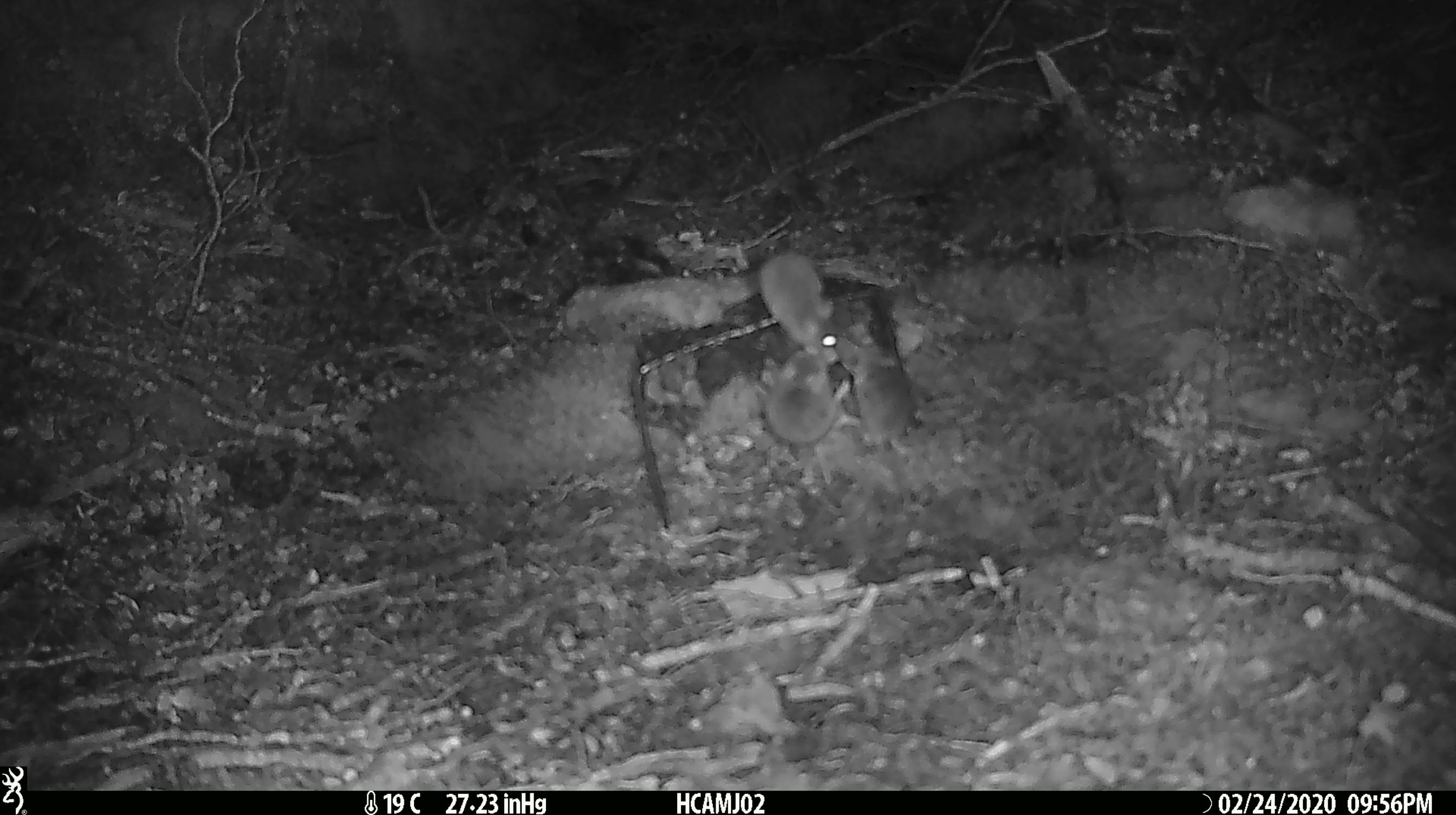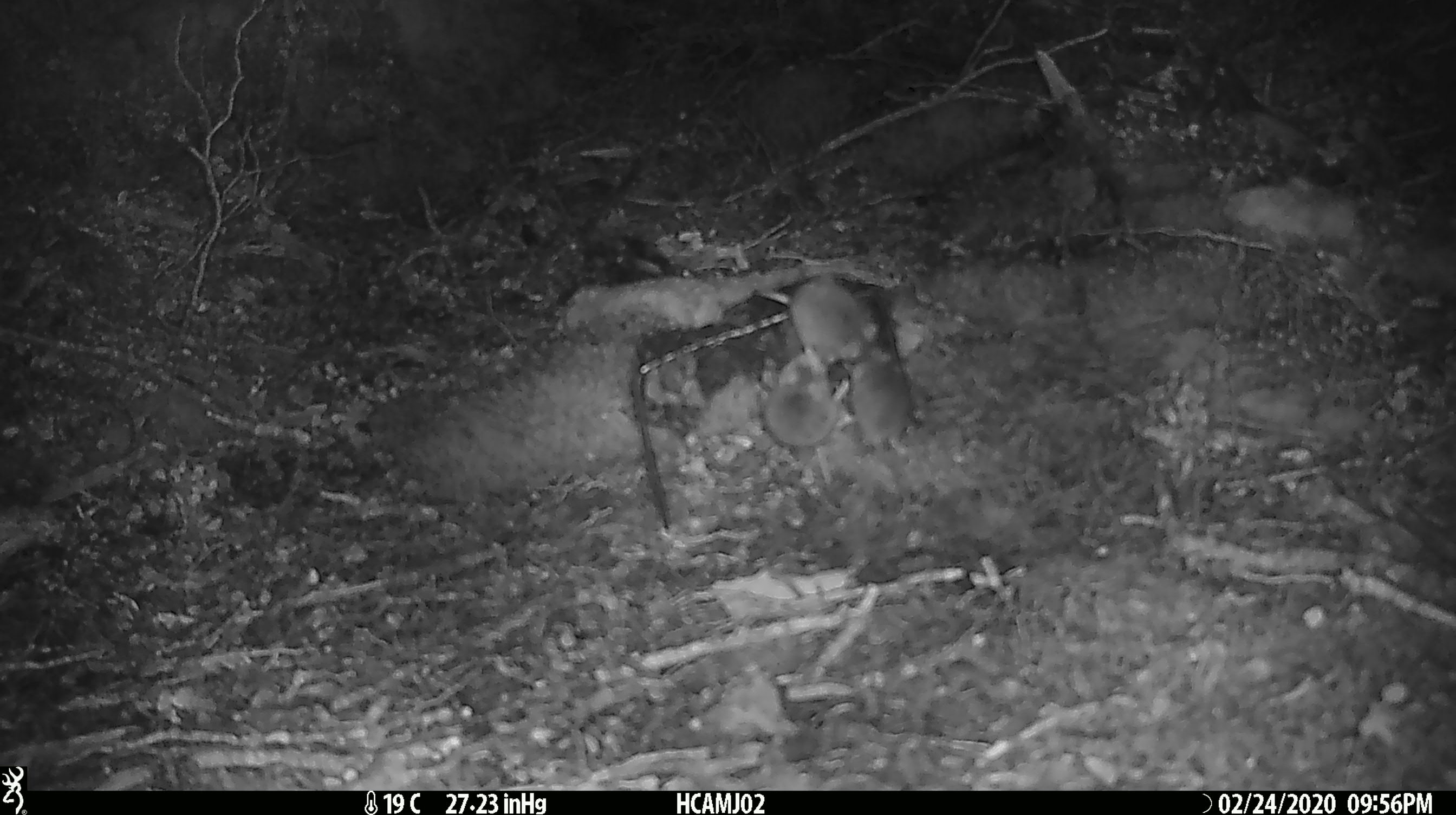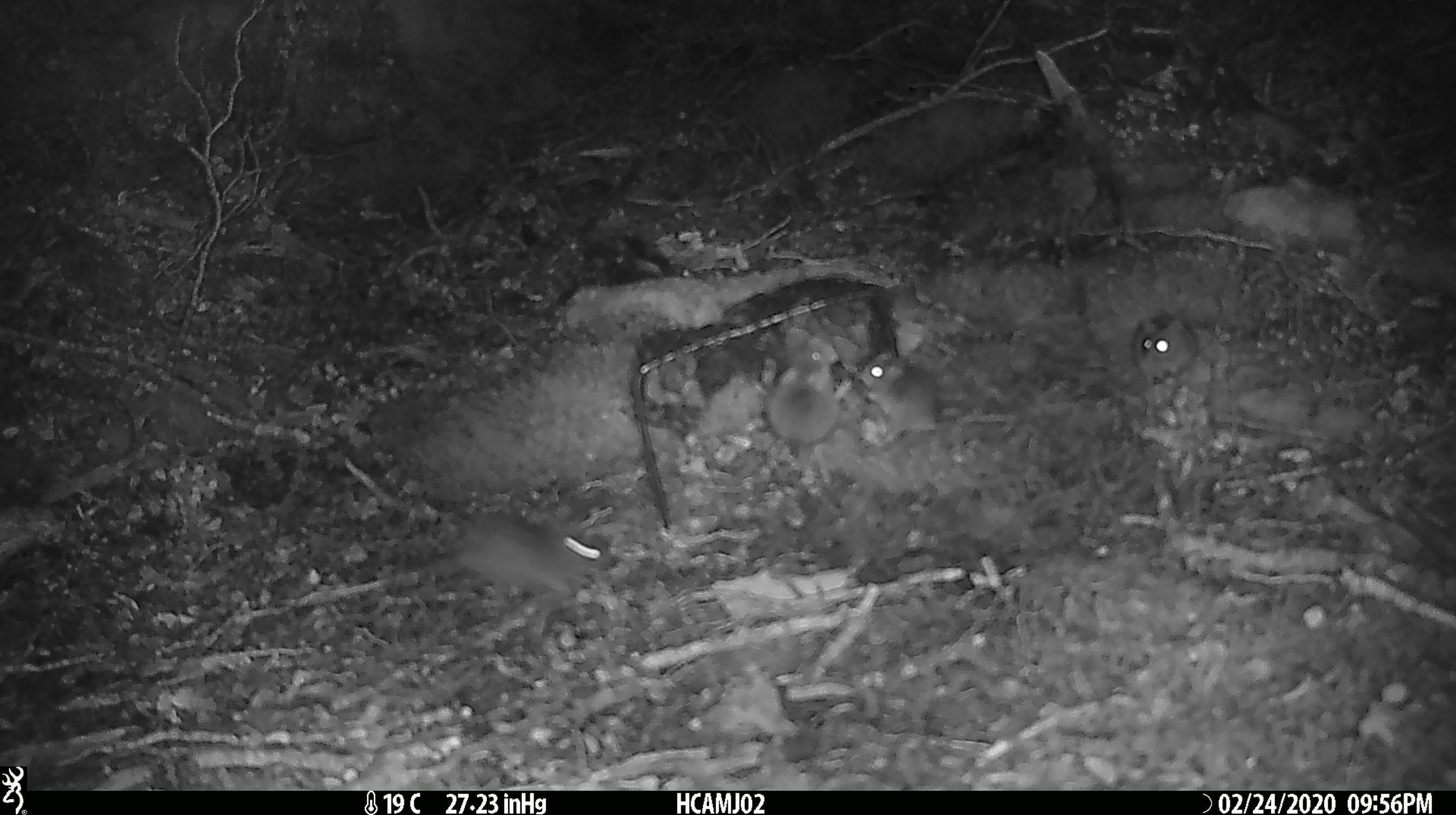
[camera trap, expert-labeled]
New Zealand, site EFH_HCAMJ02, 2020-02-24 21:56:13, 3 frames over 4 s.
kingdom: Animalia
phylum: Chordata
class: Mammalia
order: Rodentia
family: Muridae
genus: Mus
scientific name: Mus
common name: mouse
Mouse (Mus).